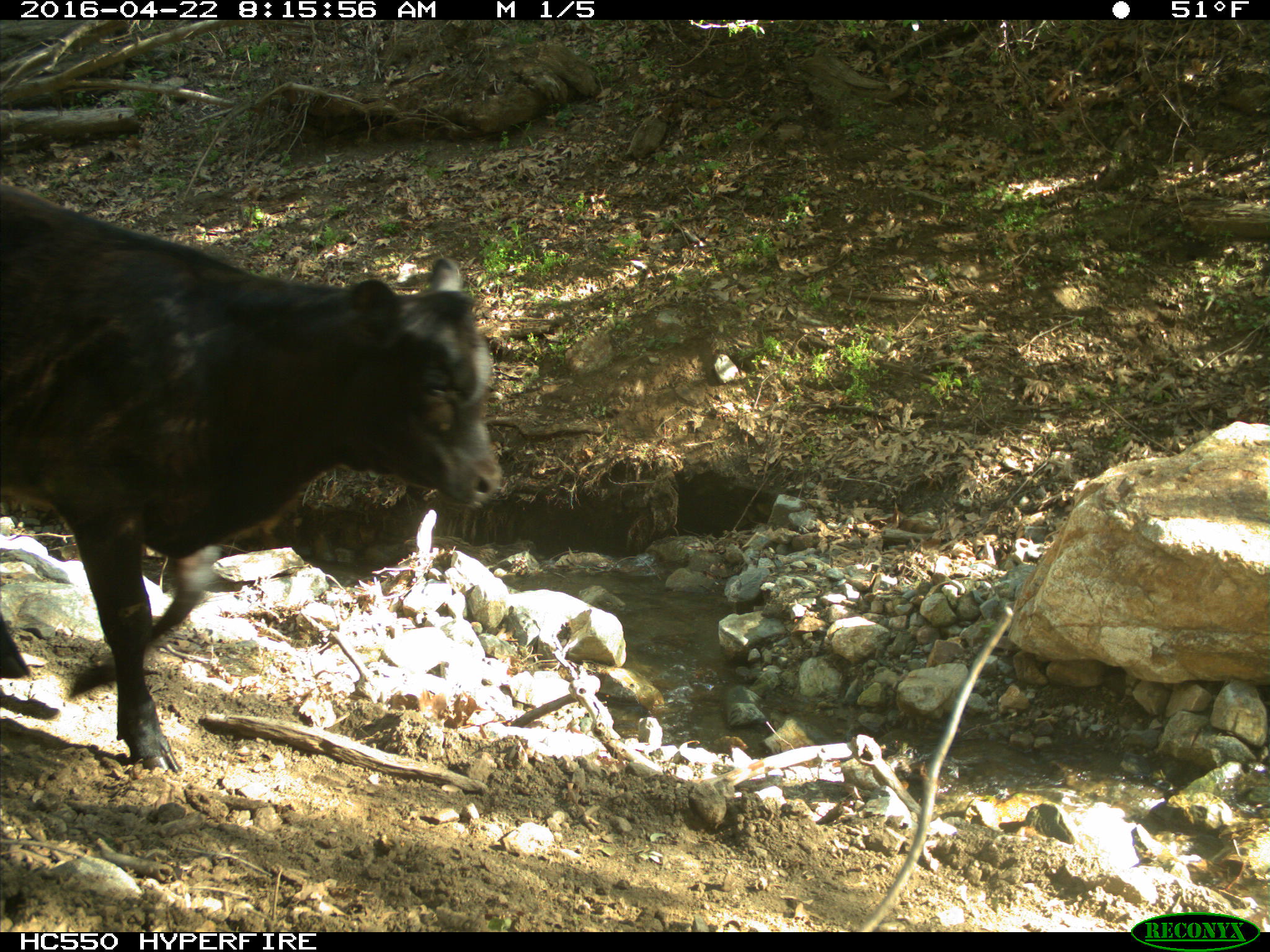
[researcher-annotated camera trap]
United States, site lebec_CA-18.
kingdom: Animalia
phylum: Chordata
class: Mammalia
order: Artiodactyla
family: Bovidae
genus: Bos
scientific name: Bos taurus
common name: domestic cow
Bos taurus (domestic cow).